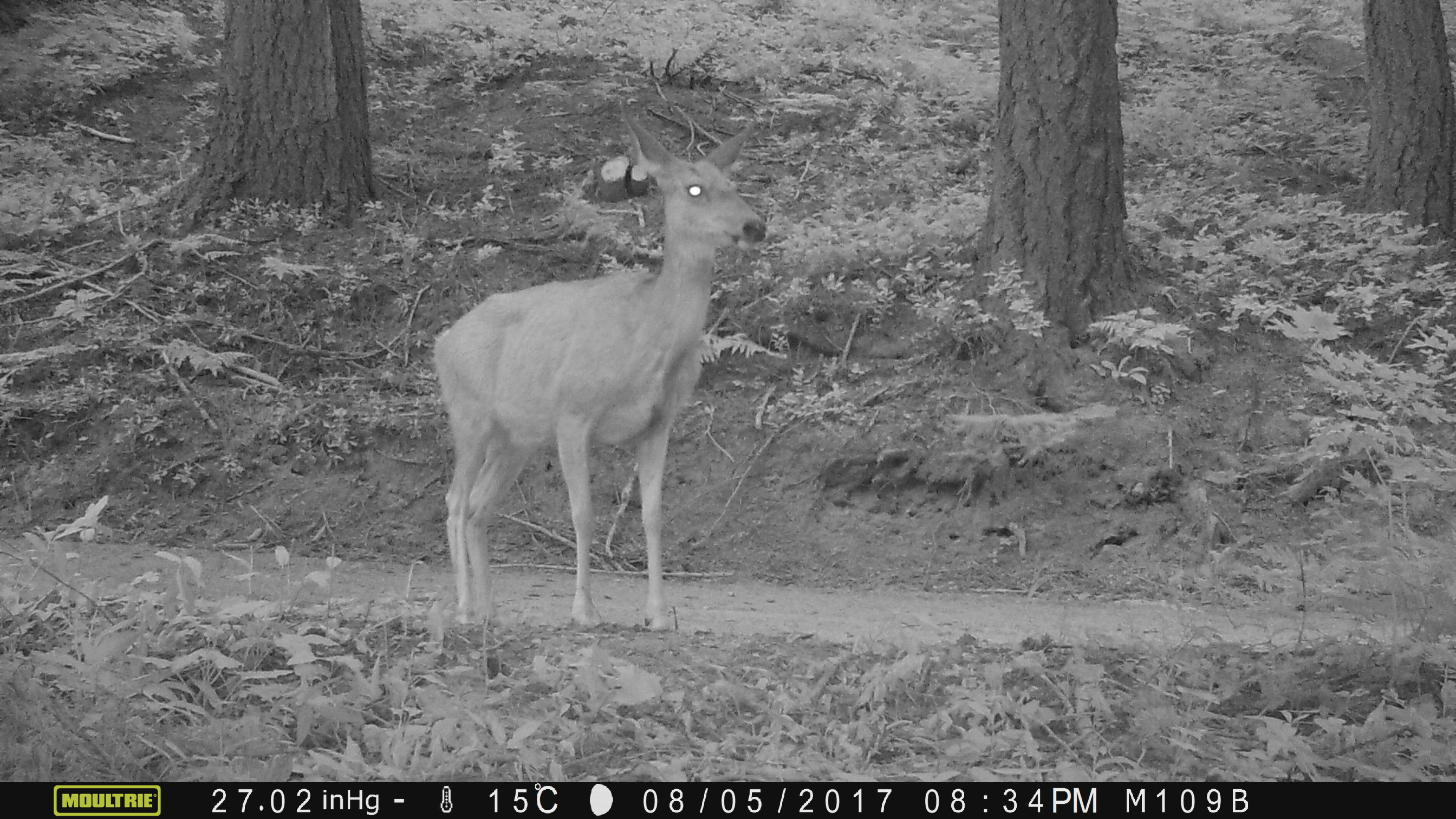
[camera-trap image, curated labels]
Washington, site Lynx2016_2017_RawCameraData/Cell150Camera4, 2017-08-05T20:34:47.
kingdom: Animalia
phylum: Chordata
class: Mammalia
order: Artiodactyla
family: Cervidae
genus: Odocoileus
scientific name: Odocoileus hemionus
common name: mule deer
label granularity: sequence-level